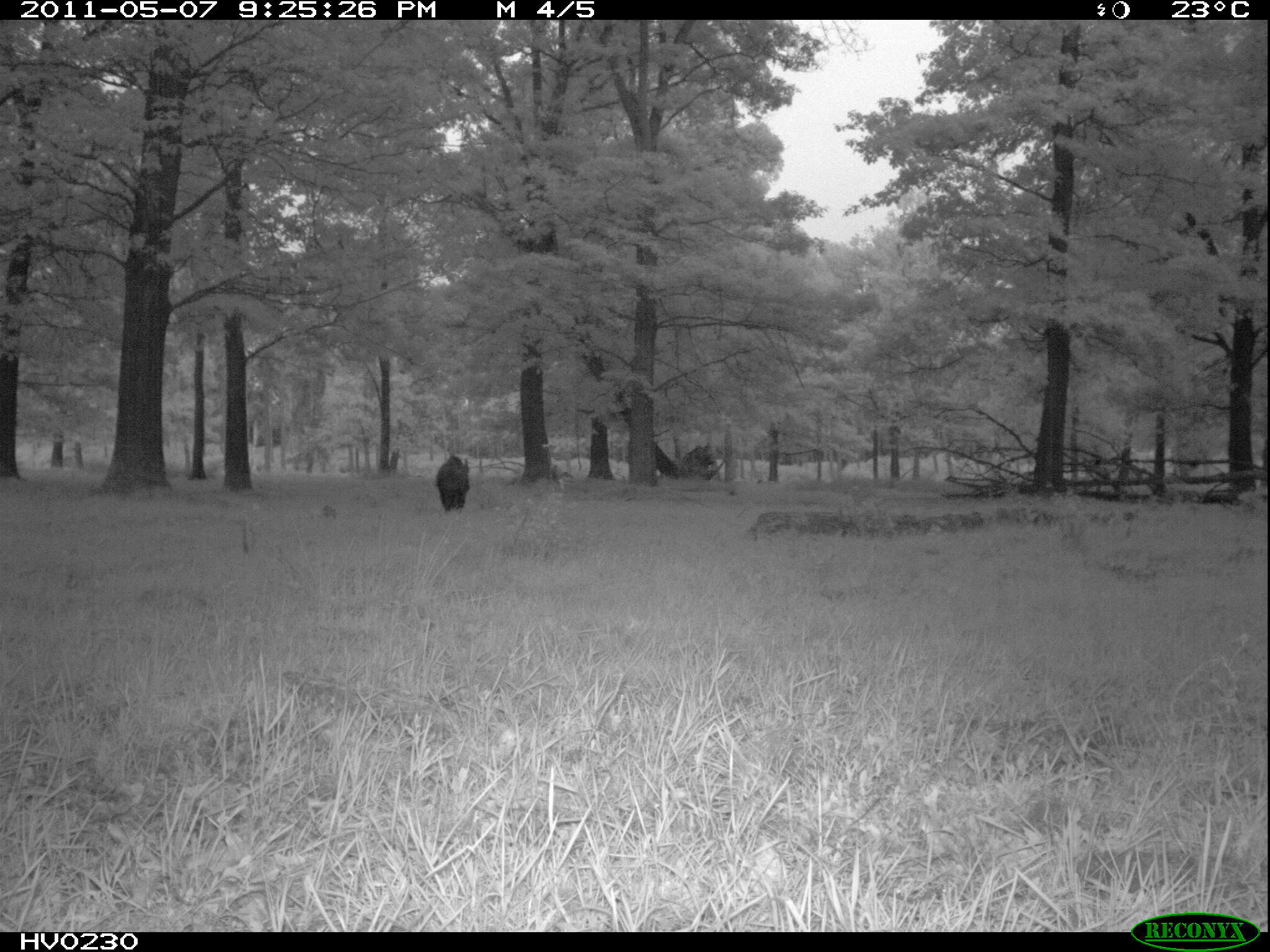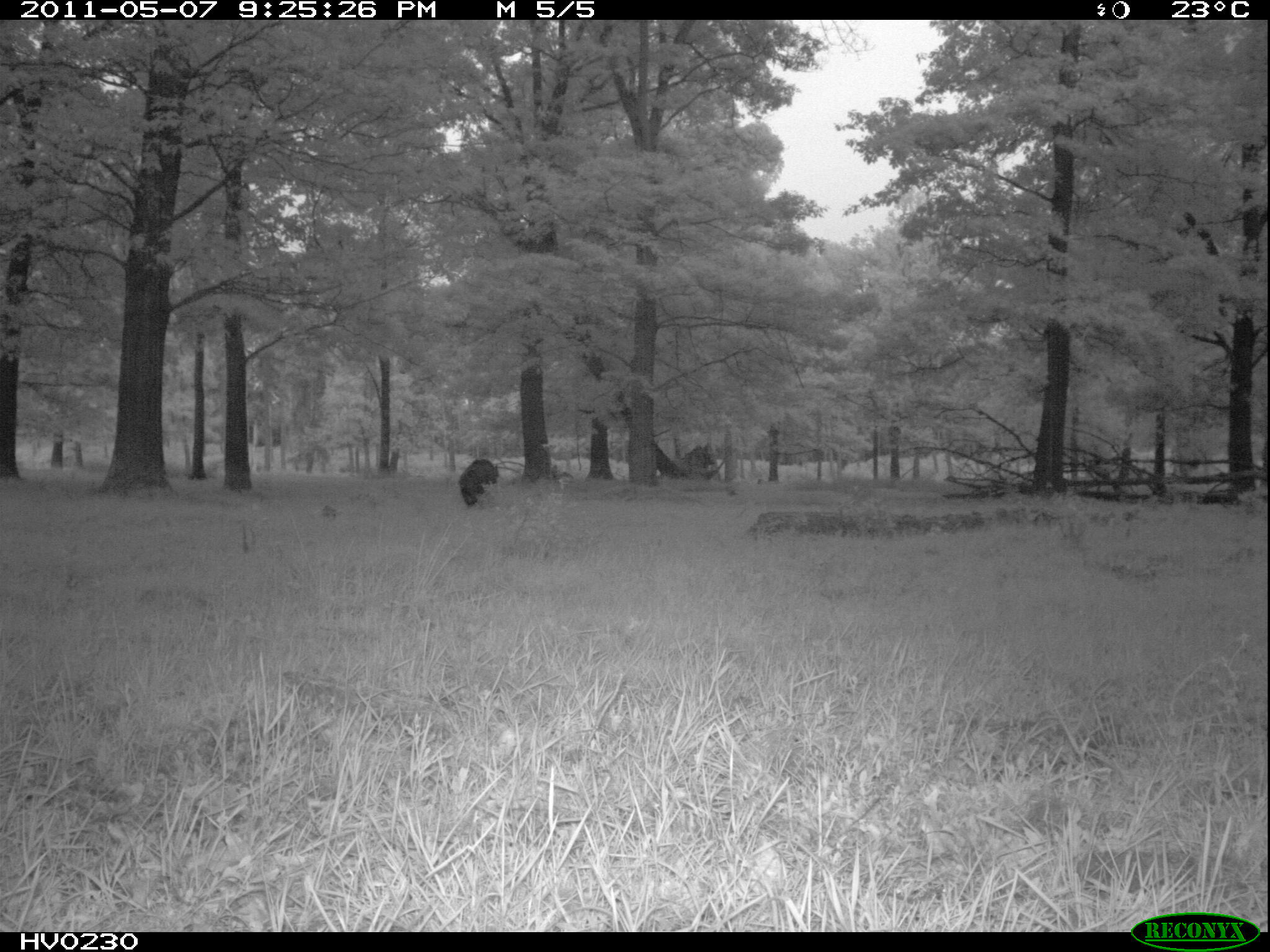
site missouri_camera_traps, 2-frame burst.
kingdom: Animalia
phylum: Chordata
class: Mammalia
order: Artiodactyla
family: Suidae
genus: Sus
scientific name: Sus scrofa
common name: wild boar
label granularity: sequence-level